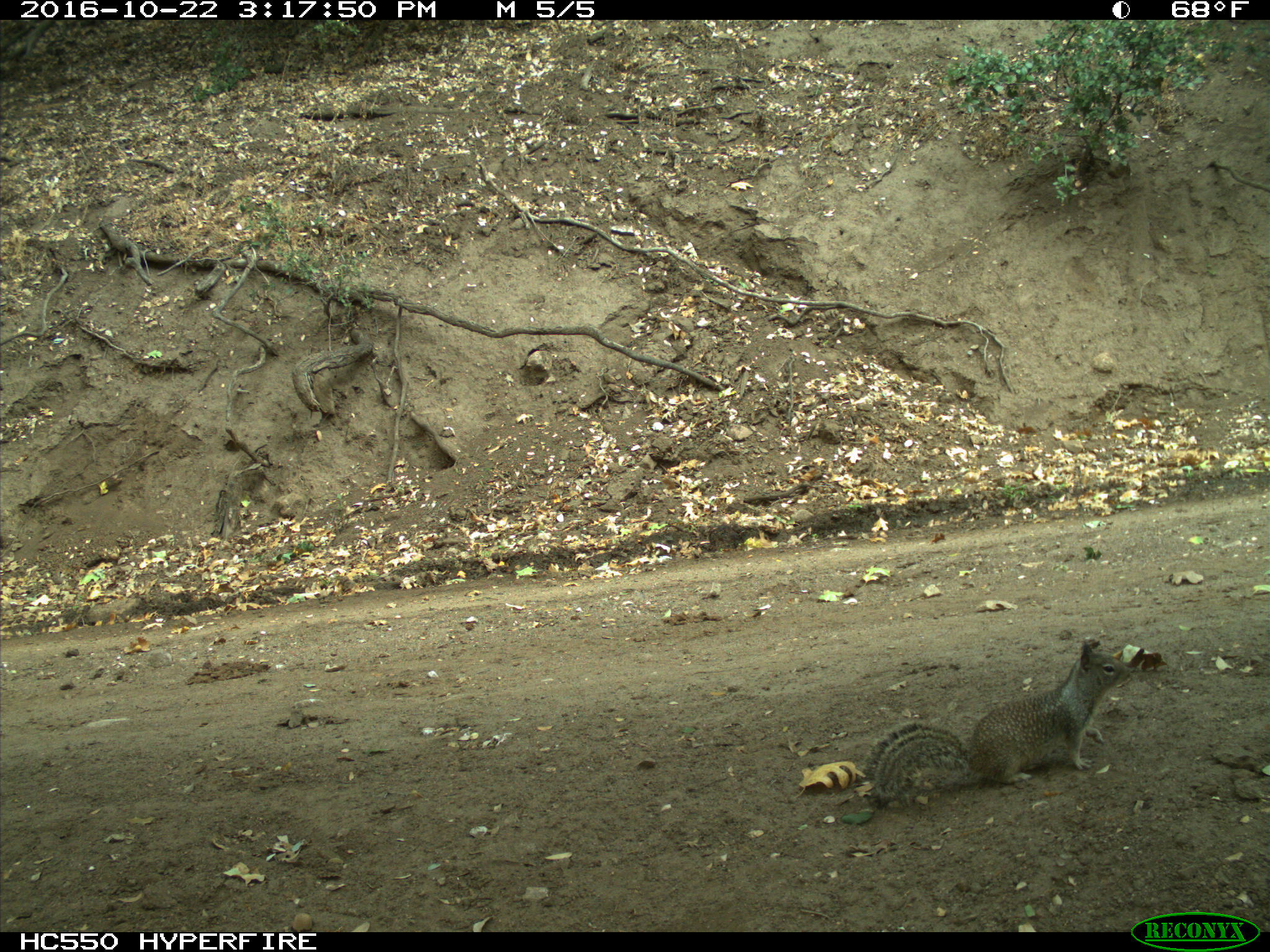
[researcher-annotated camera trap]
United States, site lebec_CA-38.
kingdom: Animalia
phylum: Chordata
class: Mammalia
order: Rodentia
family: Sciuridae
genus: Otospermophilus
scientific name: Otospermophilus beecheyi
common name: california ground squirrel